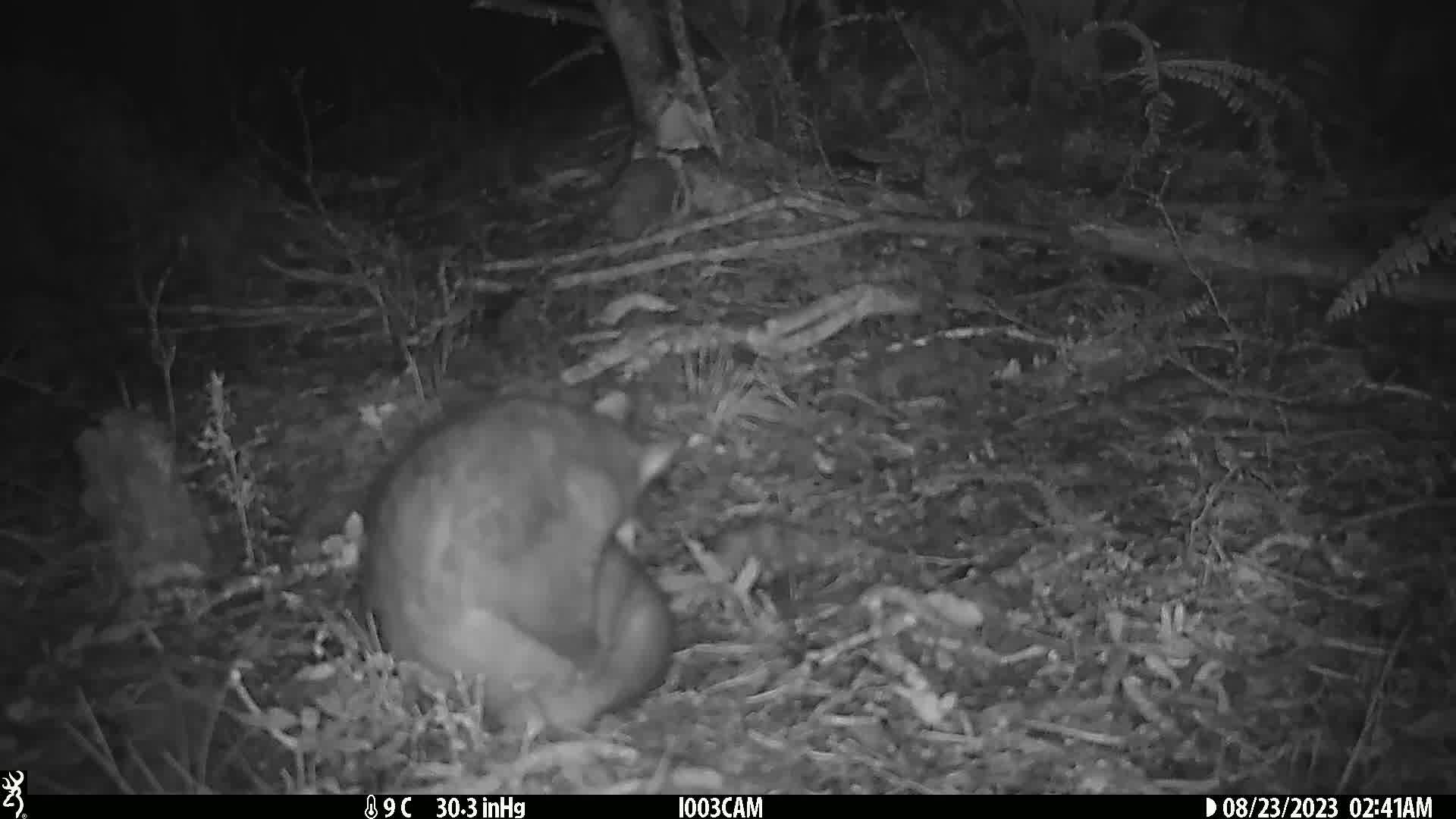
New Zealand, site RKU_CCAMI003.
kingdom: Animalia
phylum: Chordata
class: Mammalia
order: Diprotodontia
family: Phalangeridae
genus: Trichosurus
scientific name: Trichosurus vulpecula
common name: common brushtail possum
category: possum